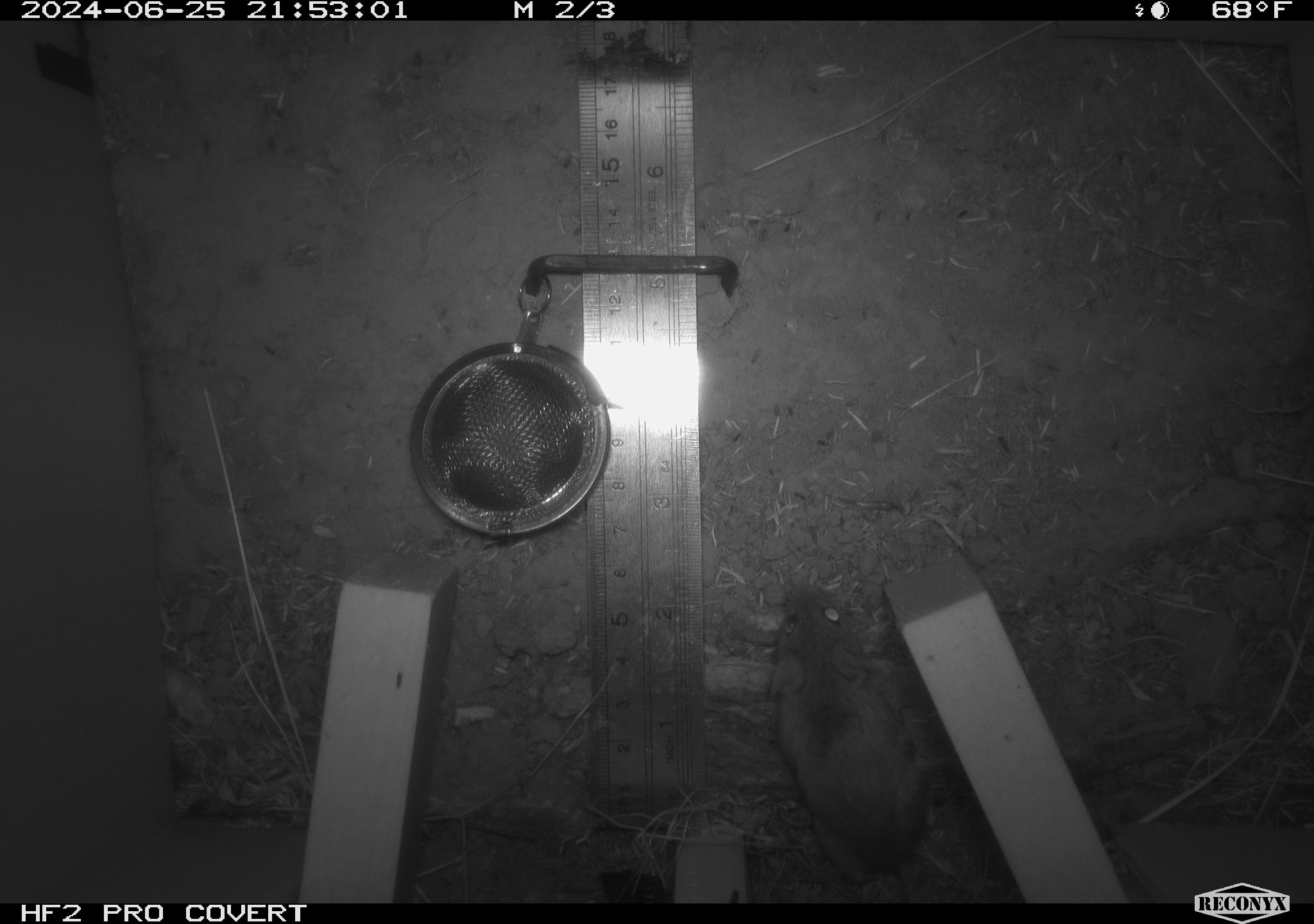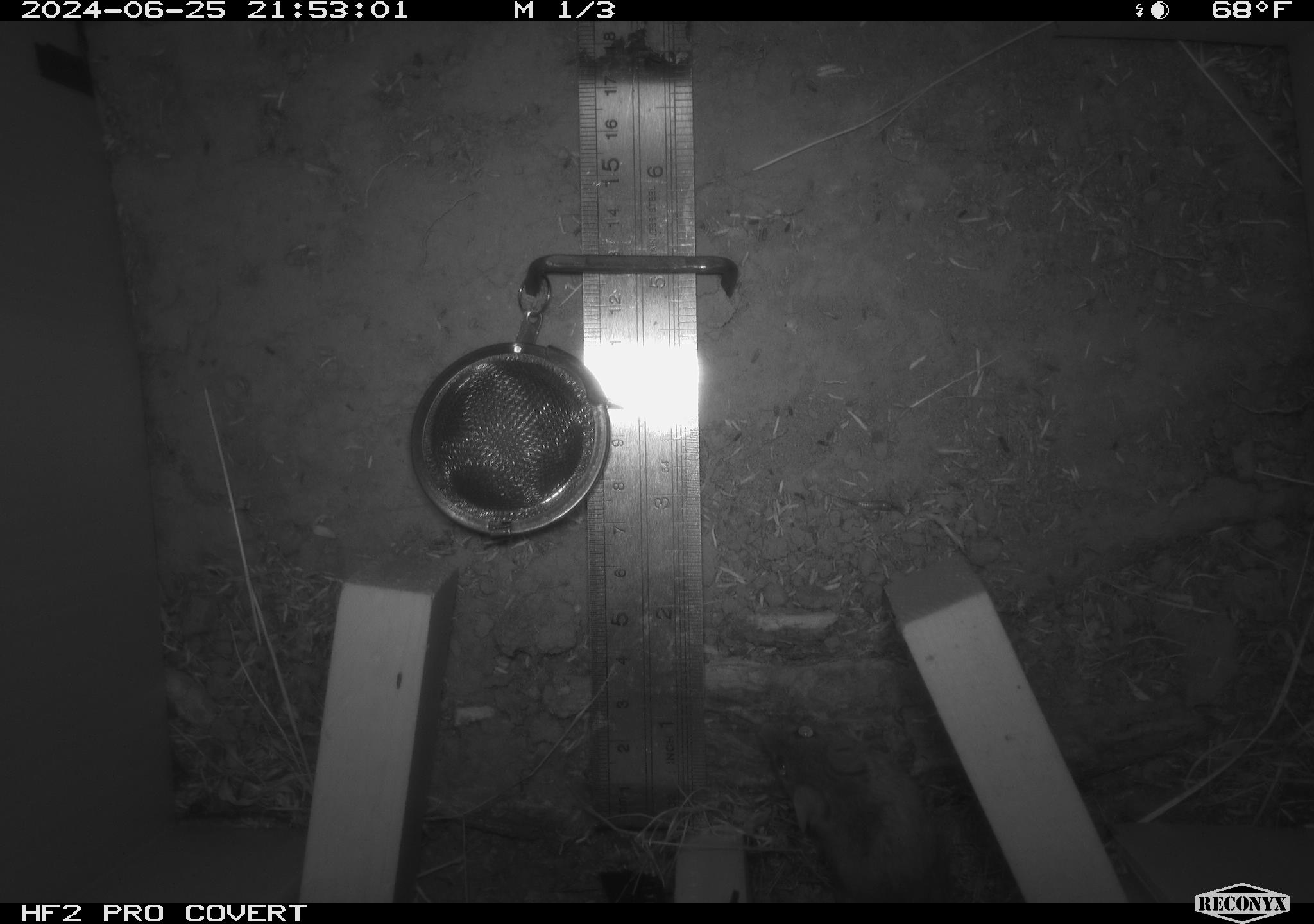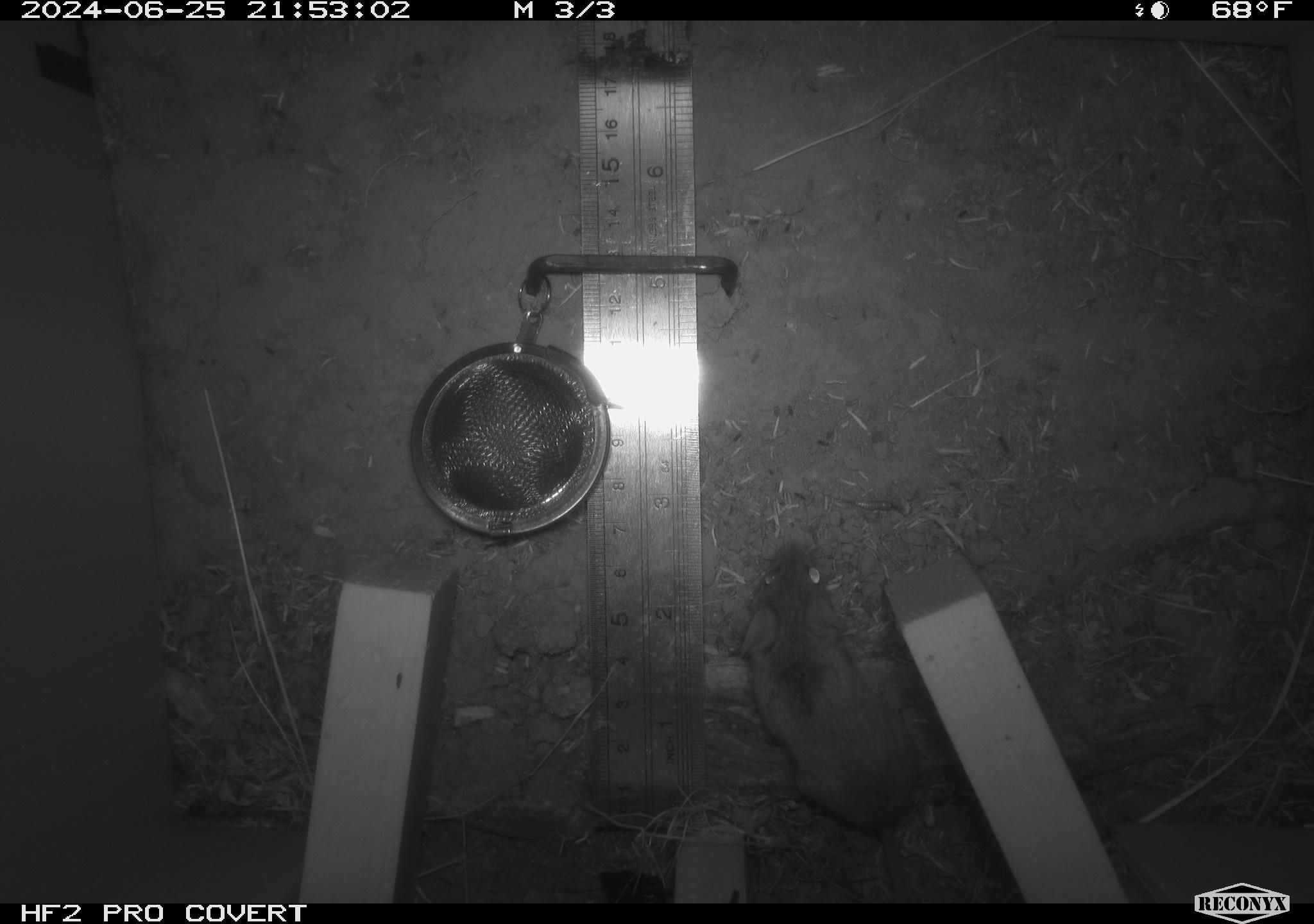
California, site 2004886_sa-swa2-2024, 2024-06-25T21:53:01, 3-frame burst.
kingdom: Animalia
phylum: Chordata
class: Mammalia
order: Rodentia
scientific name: Rodentia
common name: mouse species